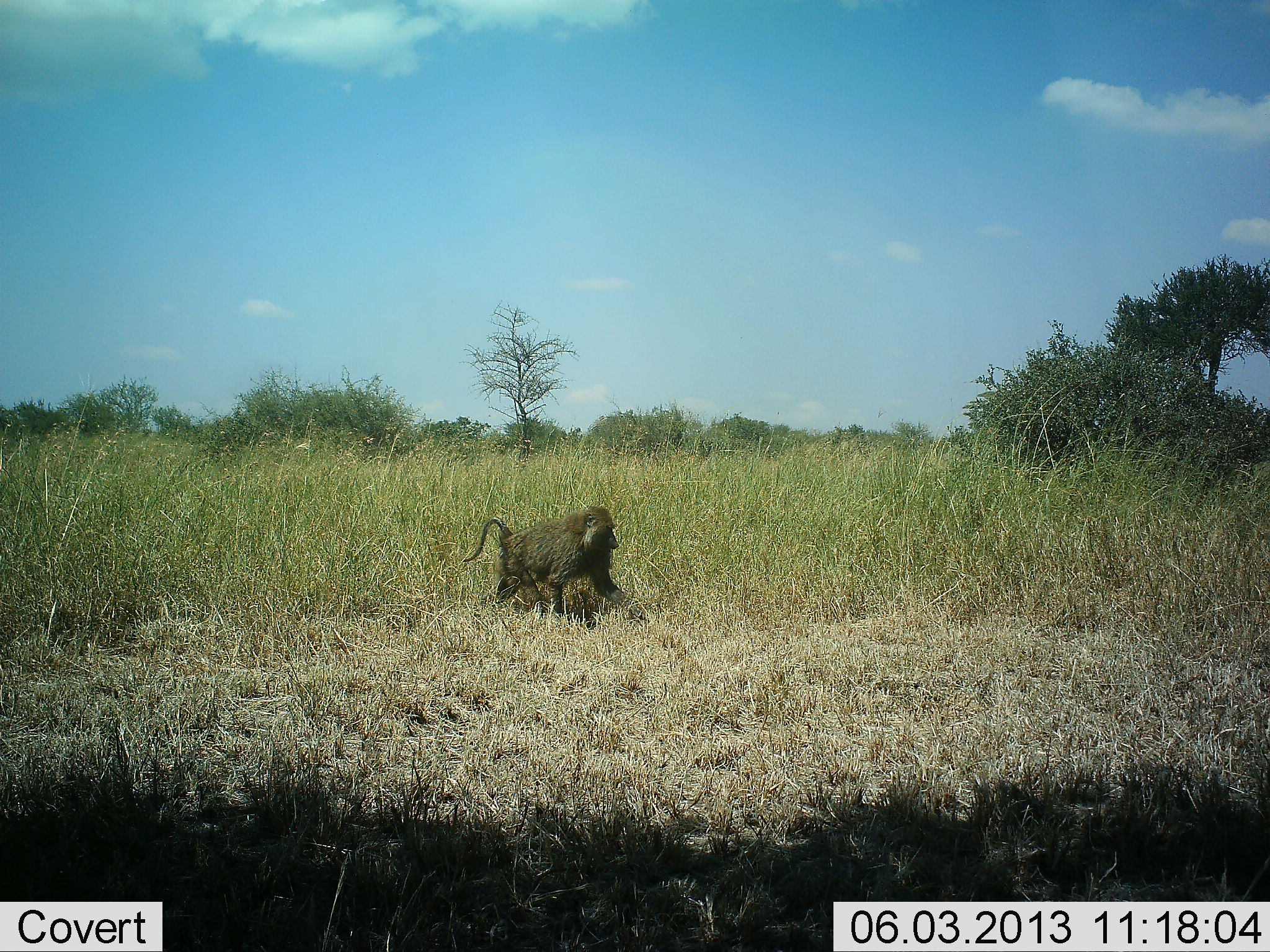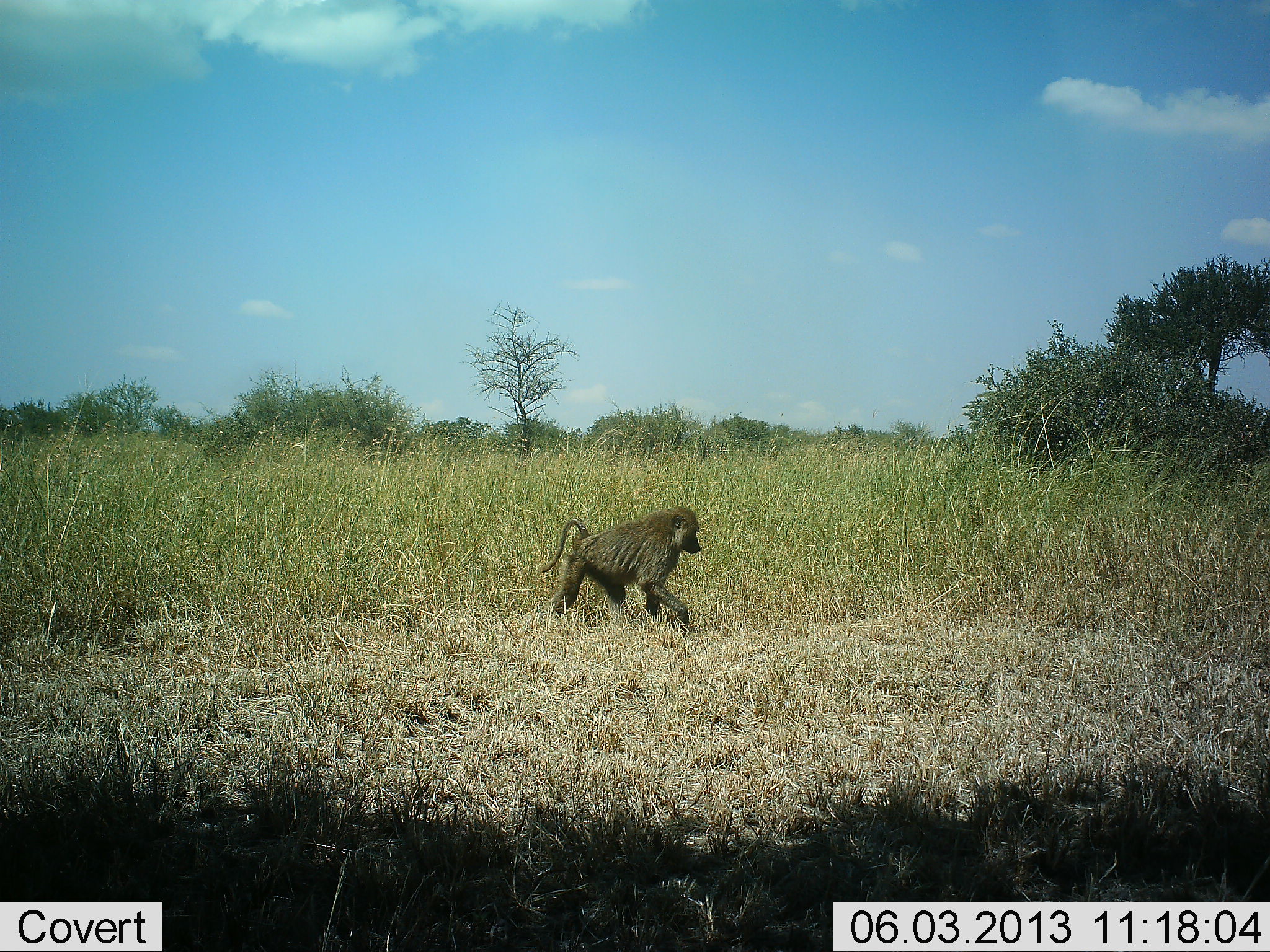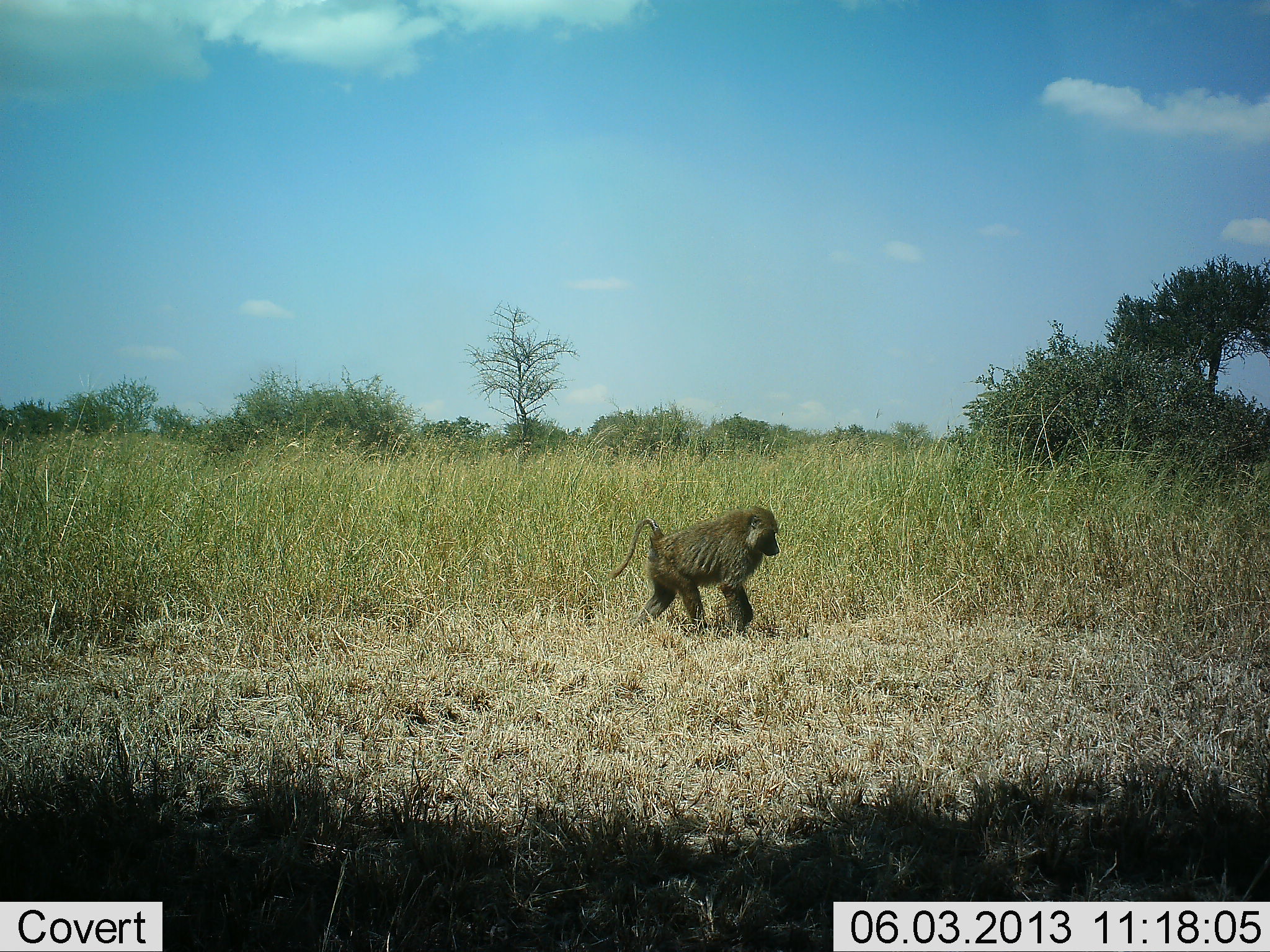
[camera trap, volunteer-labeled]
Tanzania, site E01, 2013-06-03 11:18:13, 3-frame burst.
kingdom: Animalia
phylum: Chordata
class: Mammalia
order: Primates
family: Cercopithecidae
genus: Papio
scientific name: Papio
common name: baboon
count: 1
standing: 0%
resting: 0%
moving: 100%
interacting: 0%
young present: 0%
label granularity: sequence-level